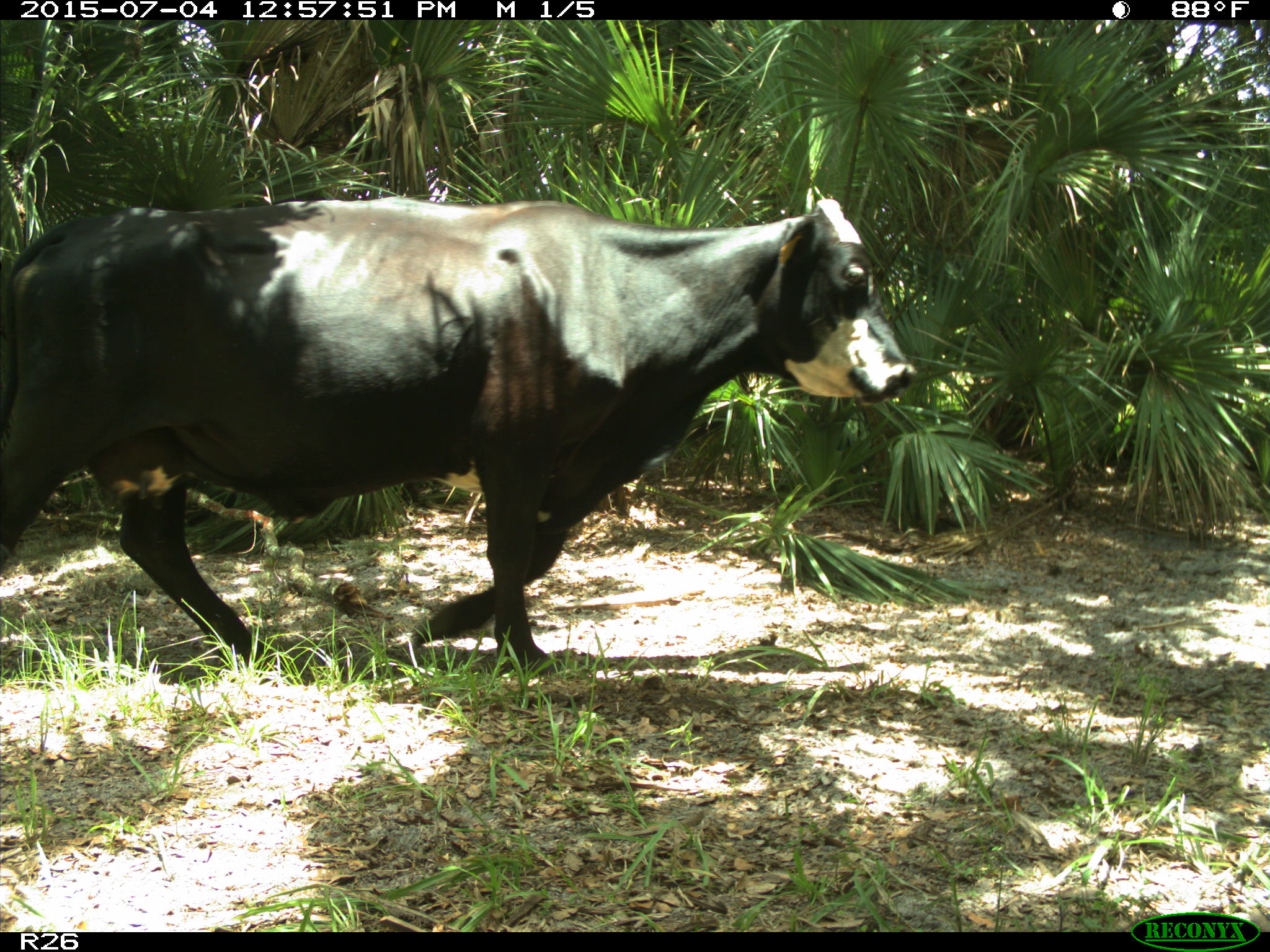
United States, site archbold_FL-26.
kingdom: Animalia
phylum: Chordata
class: Mammalia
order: Artiodactyla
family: Bovidae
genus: Bos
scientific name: Bos taurus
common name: domestic cow